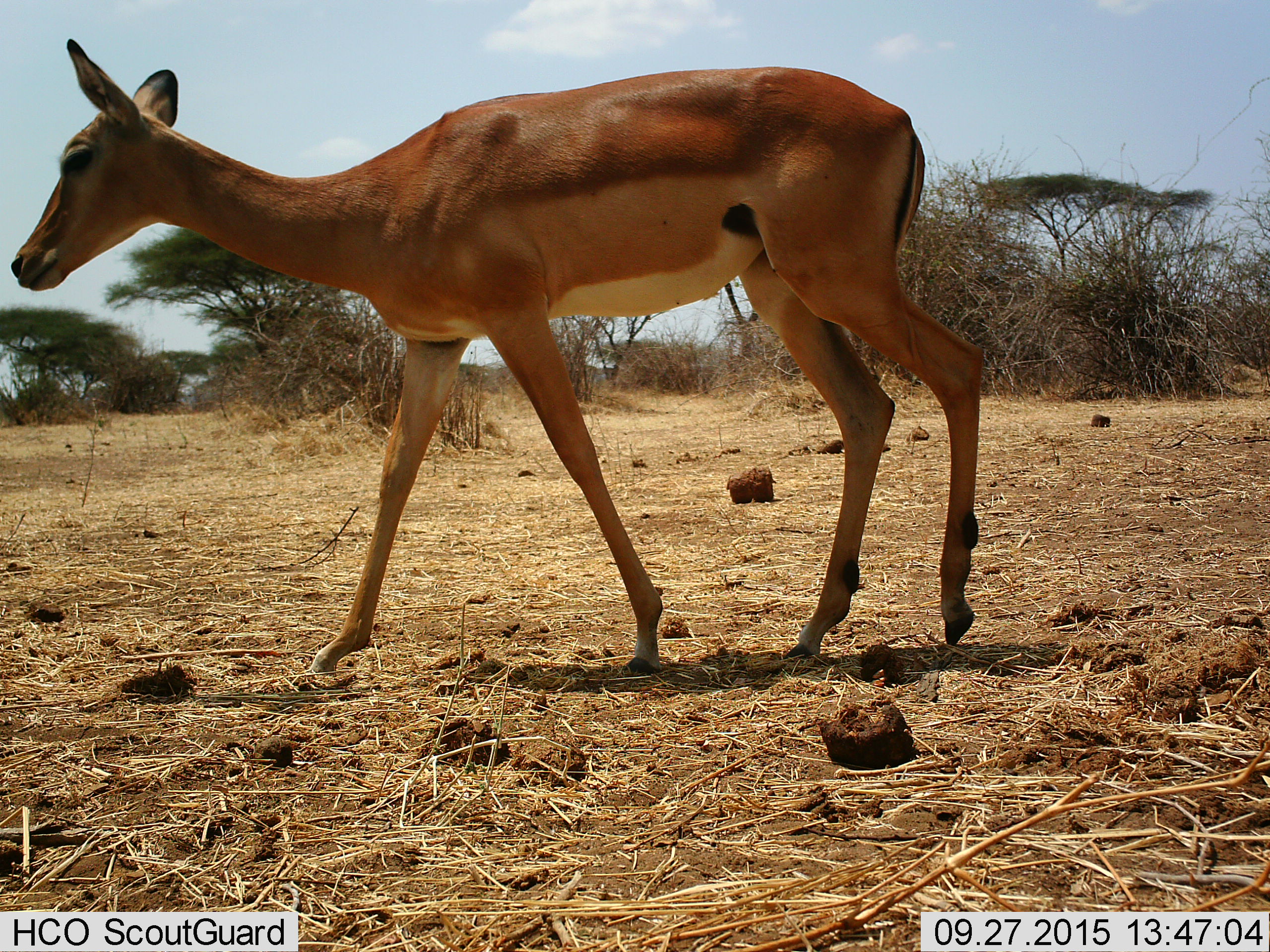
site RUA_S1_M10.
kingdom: Animalia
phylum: Chordata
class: Mammalia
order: Artiodactyla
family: Bovidae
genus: Aepyceros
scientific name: Aepyceros melampus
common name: impala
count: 1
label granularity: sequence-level